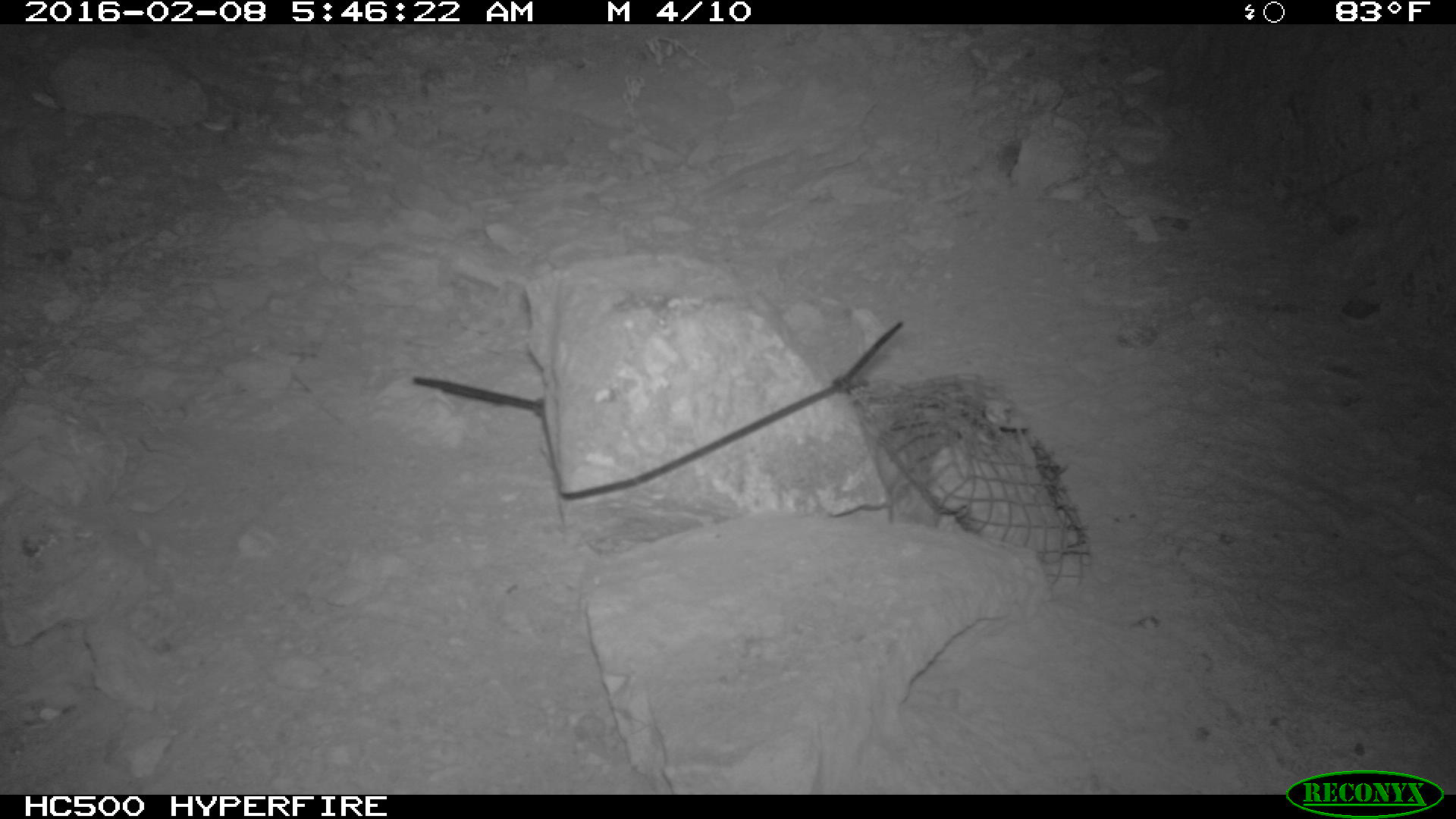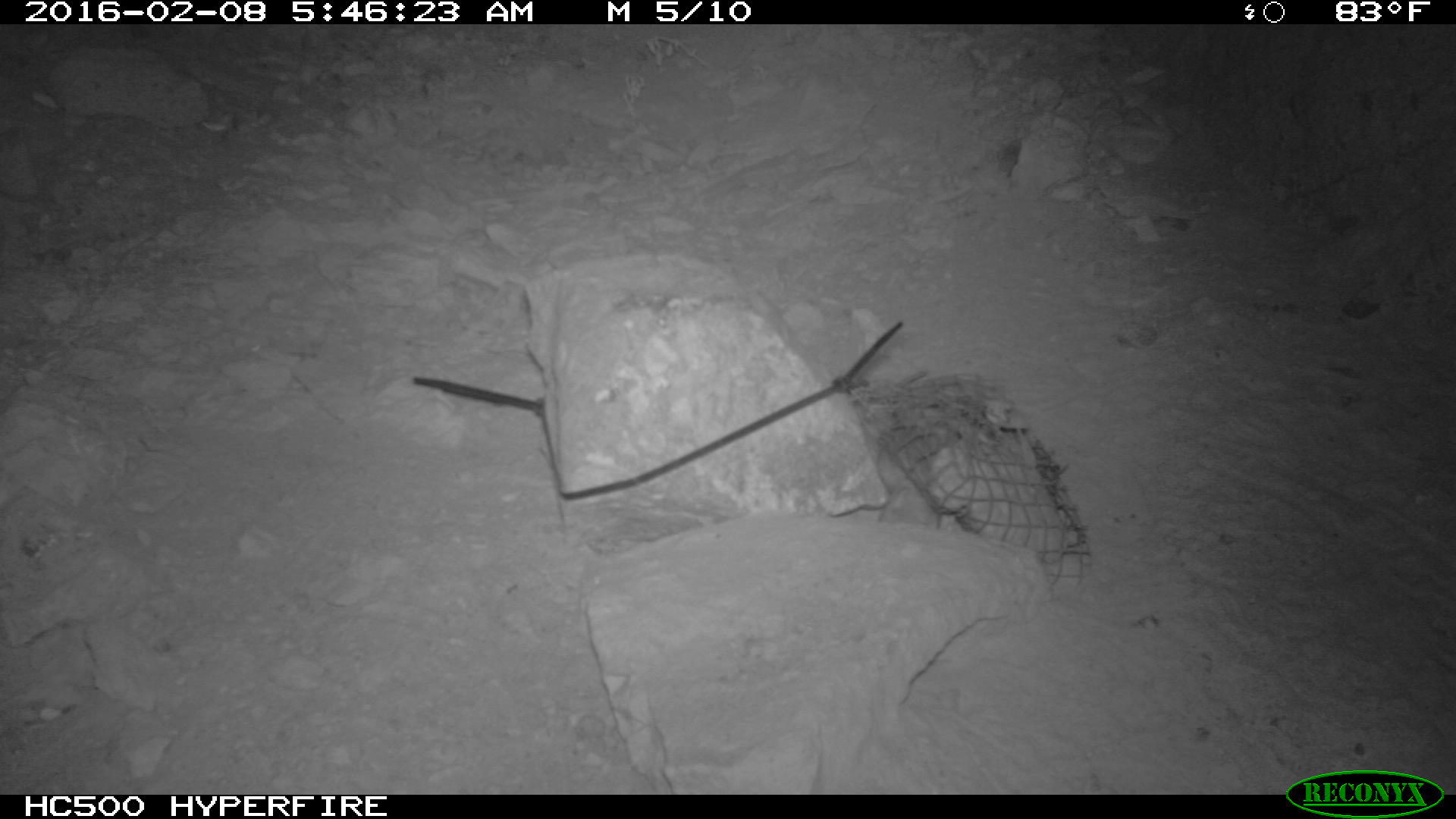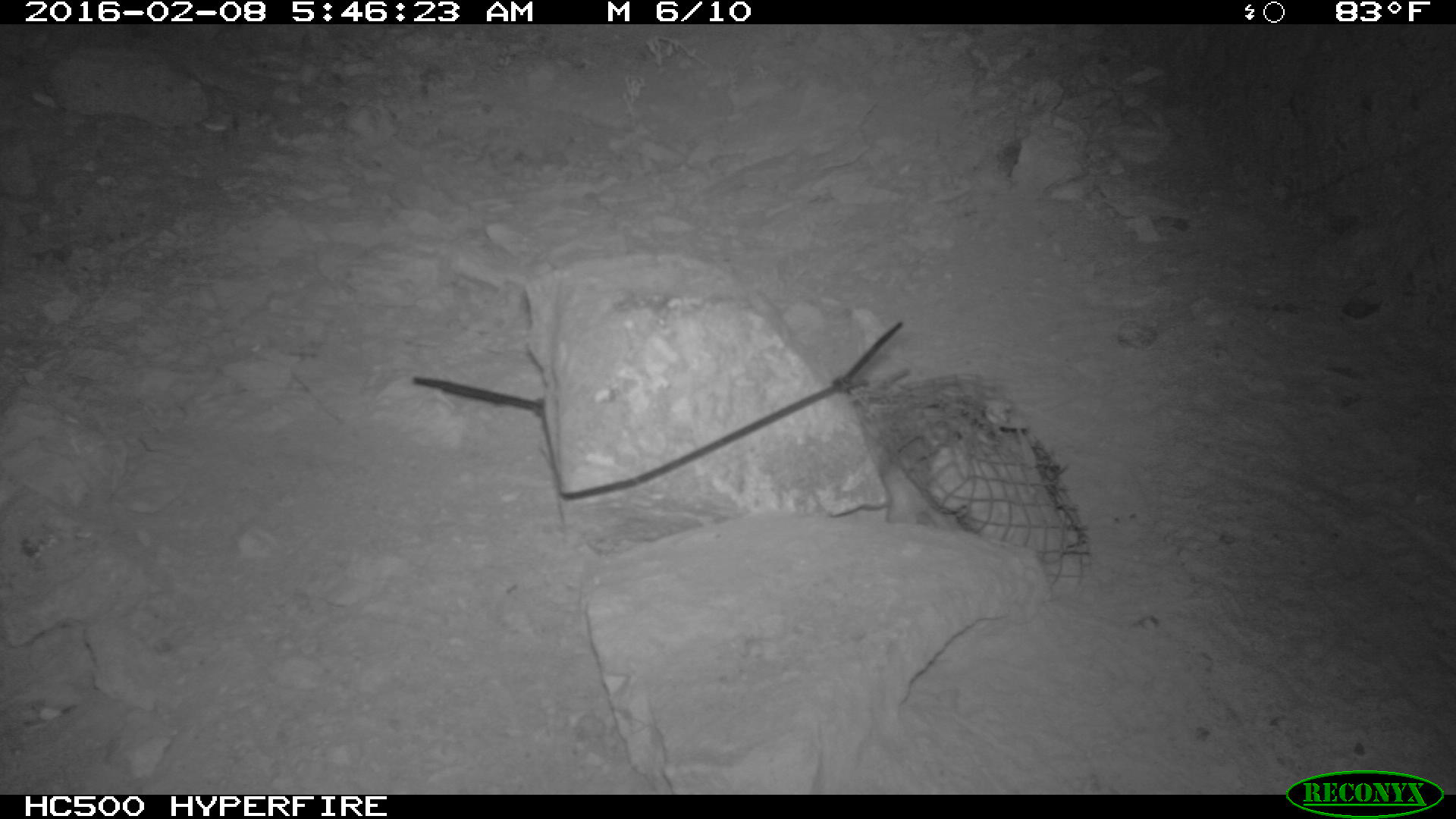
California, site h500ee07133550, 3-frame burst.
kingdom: Animalia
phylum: Chordata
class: Mammalia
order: Rodentia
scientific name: Rodentia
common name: rodent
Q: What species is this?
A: Rodent (Rodentia).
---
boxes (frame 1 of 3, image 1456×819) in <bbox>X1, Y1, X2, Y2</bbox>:
rodent: <bbox>877, 440, 953, 529</bbox>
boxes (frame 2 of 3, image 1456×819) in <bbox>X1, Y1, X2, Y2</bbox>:
rodent: <bbox>875, 438, 940, 529</bbox>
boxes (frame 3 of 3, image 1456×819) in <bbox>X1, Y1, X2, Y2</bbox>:
rodent: <bbox>878, 458, 963, 531</bbox>